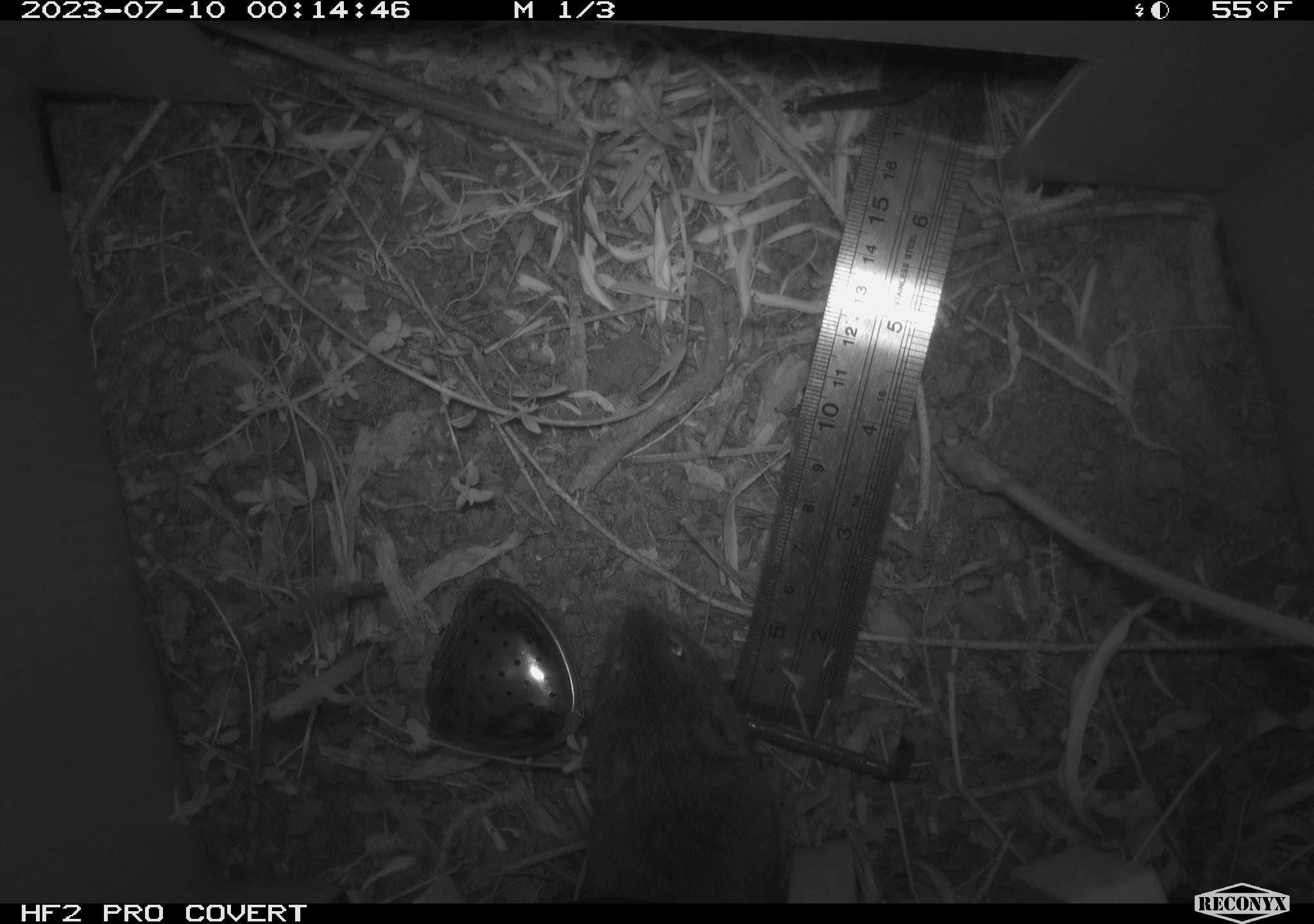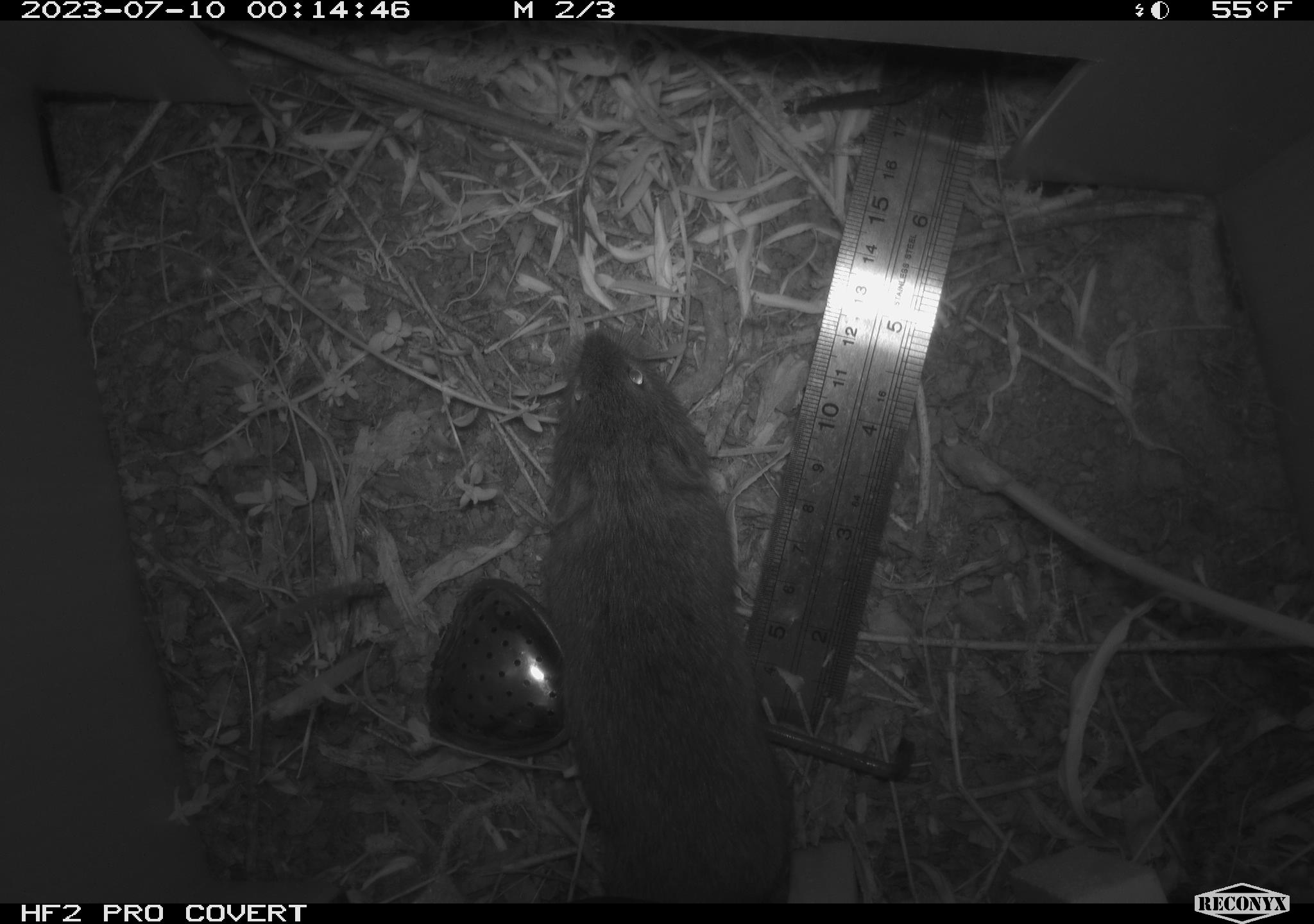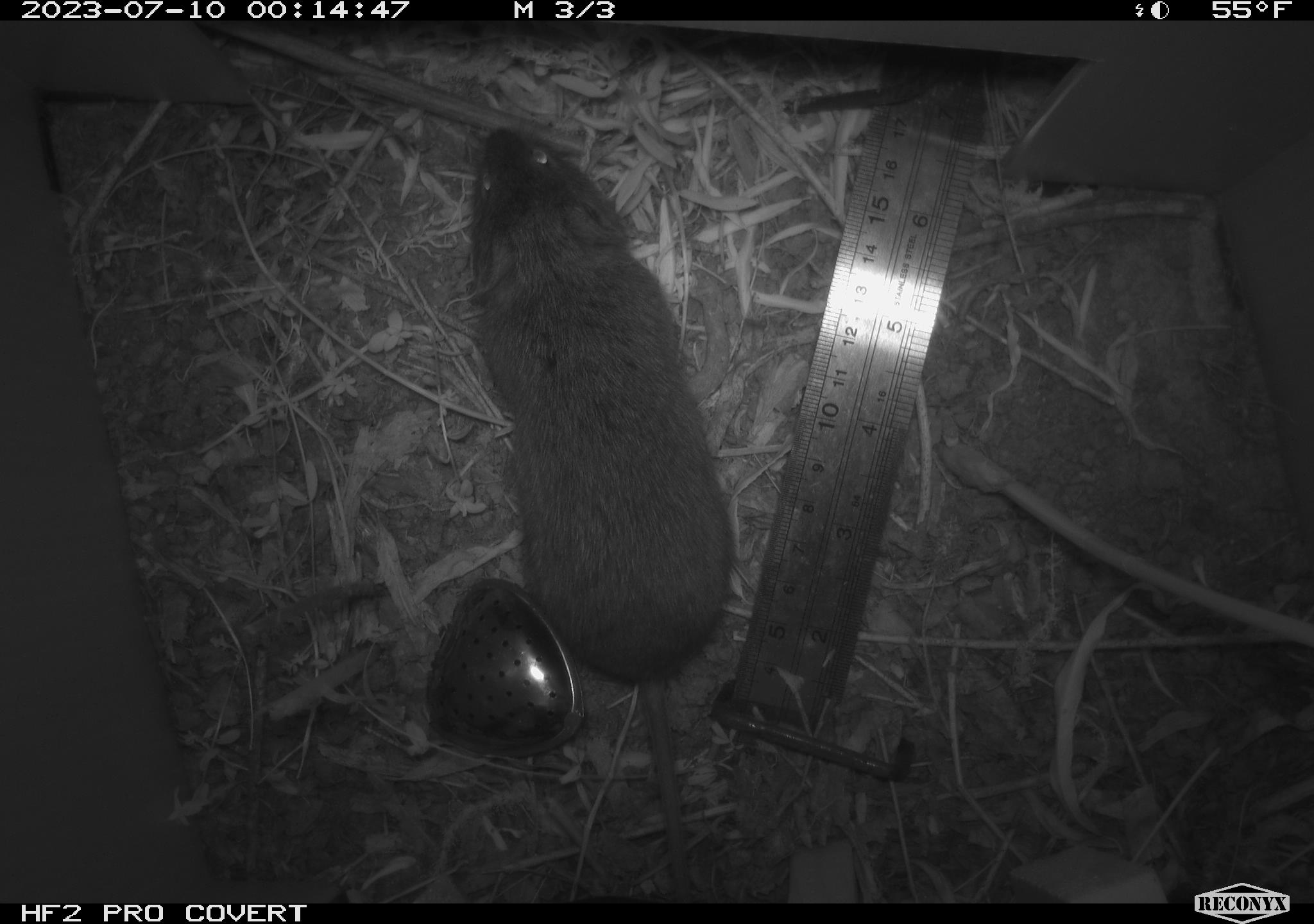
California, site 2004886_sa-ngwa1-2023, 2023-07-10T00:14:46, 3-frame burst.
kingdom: Animalia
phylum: Chordata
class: Mammalia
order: Rodentia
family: Cricetidae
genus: Microtus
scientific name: Microtus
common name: meadow vole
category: microtus species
Microtus species (meadow vole) (Microtus).